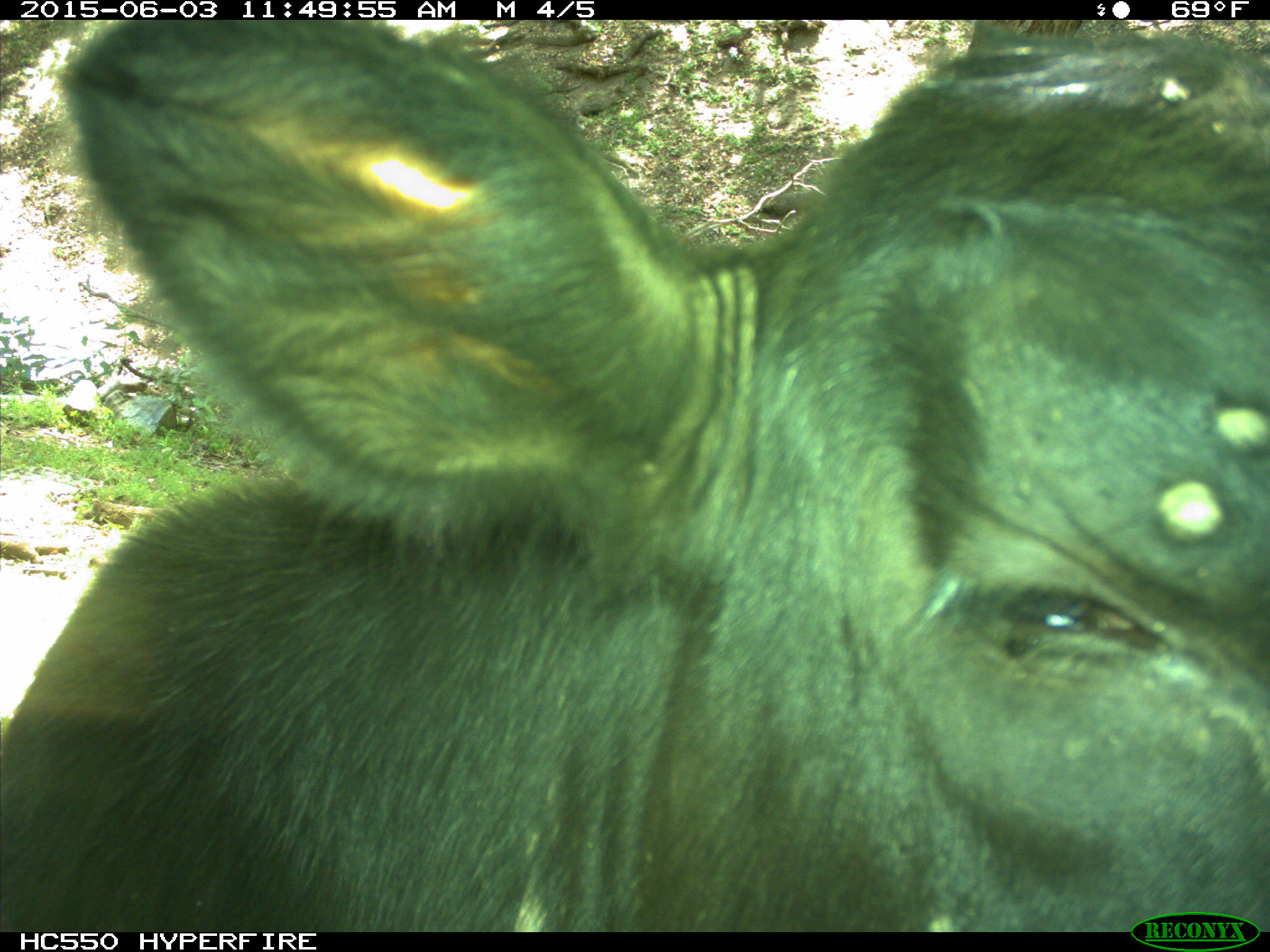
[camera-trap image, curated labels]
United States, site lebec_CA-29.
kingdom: Animalia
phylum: Chordata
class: Mammalia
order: Artiodactyla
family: Bovidae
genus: Bos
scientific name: Bos taurus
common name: domestic cow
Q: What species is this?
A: Bos taurus (domestic cow).